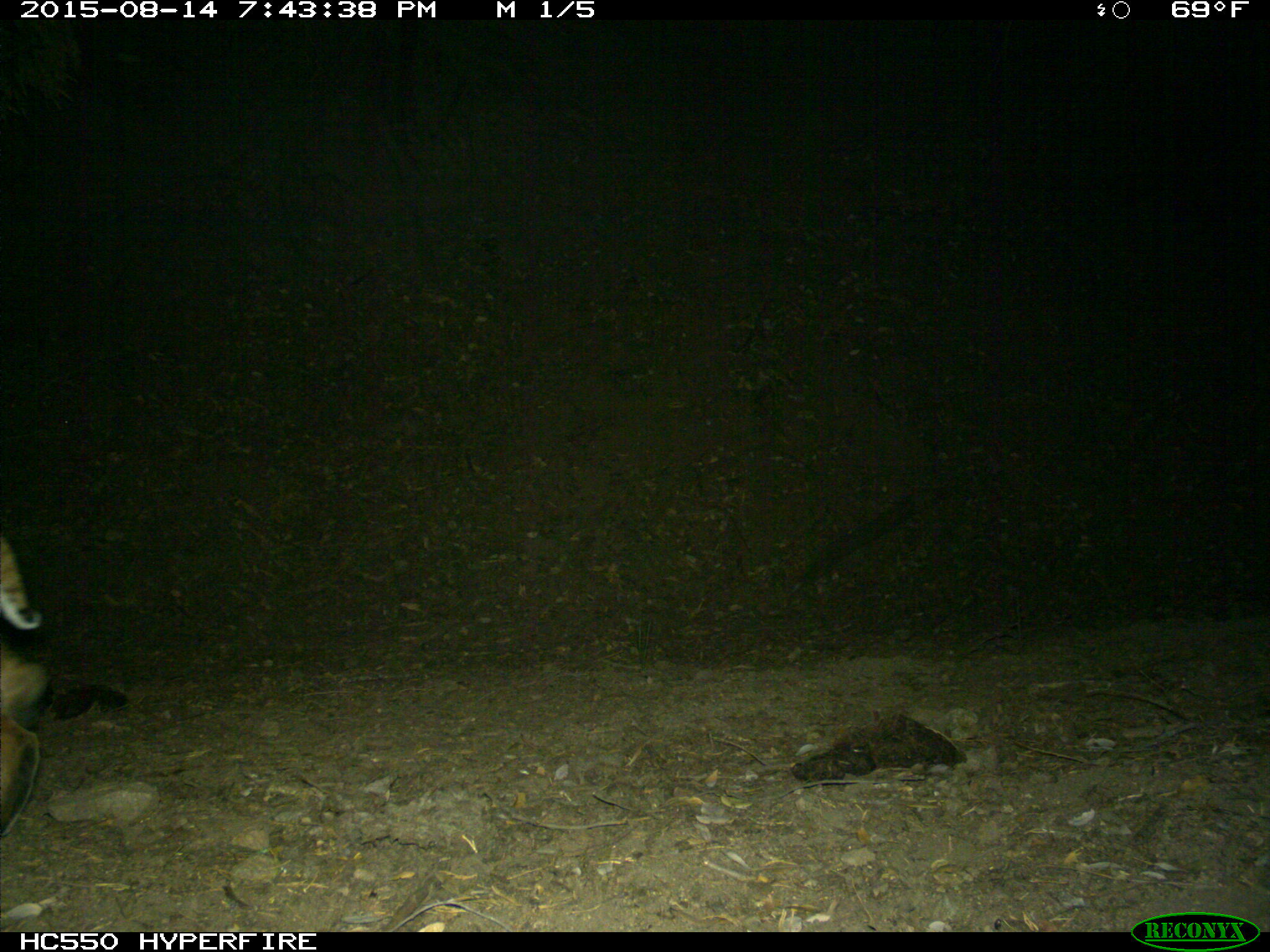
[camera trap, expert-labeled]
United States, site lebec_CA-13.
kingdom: Animalia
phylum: Chordata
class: Mammalia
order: Carnivora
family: Felidae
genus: Lynx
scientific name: Lynx rufus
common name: bobcat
Lynx rufus (bobcat).